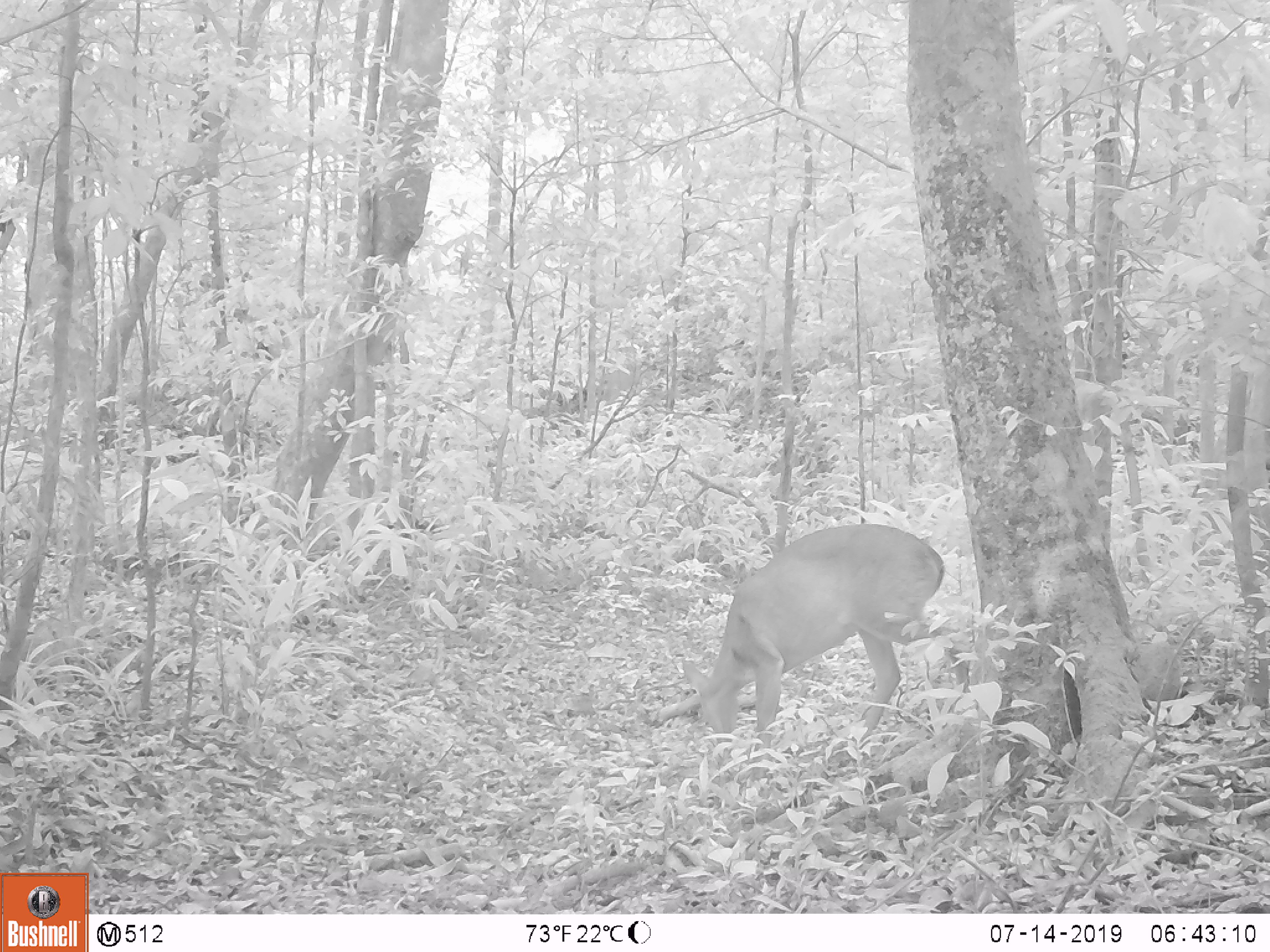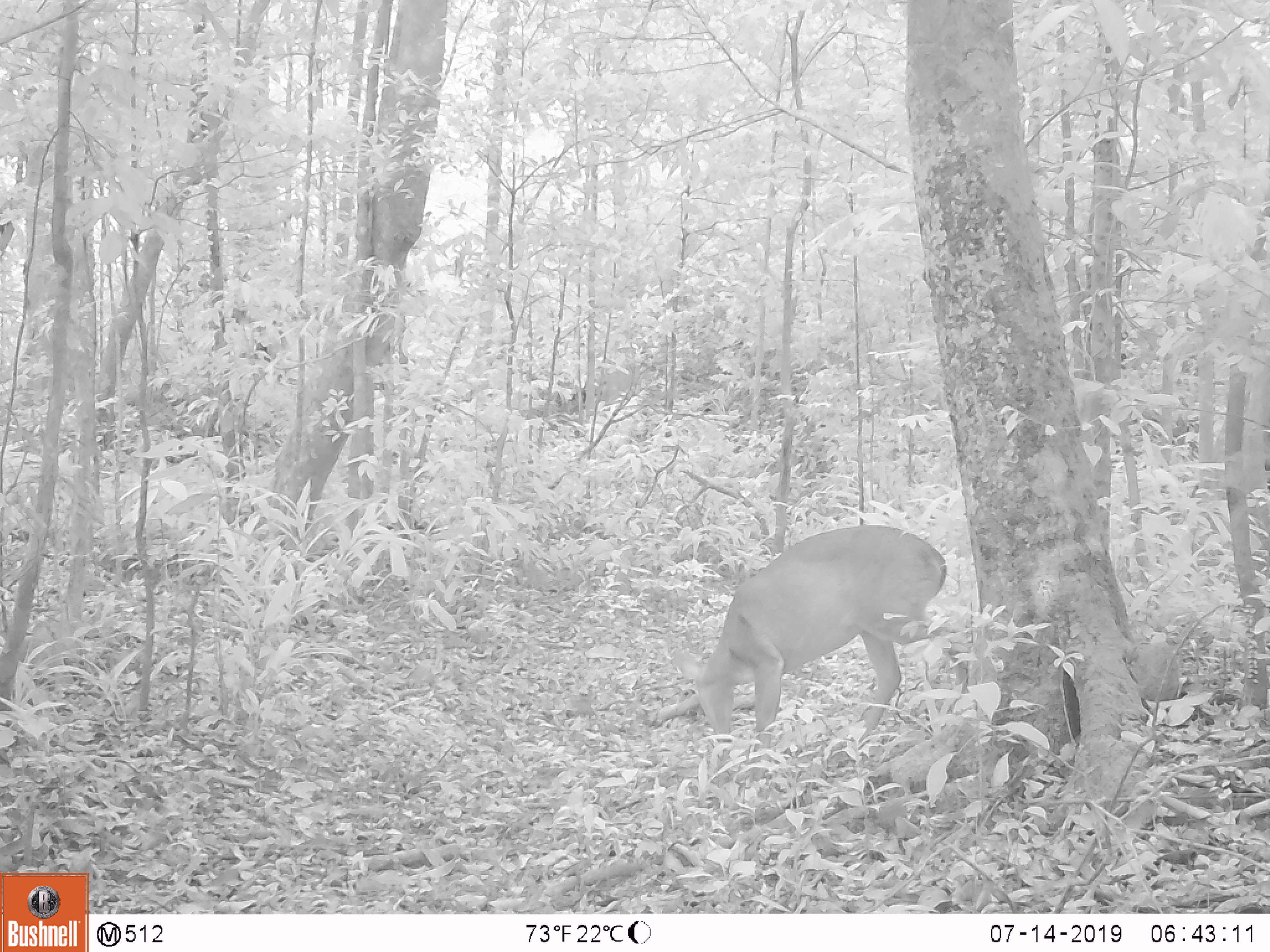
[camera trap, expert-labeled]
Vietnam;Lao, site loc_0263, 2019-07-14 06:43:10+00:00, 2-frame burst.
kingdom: Animalia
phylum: Chordata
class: Mammalia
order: Artiodactyla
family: Cervidae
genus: Muntiacus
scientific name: Muntiacus vuquangensis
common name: large-antlered muntjac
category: large antlered muntjac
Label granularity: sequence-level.